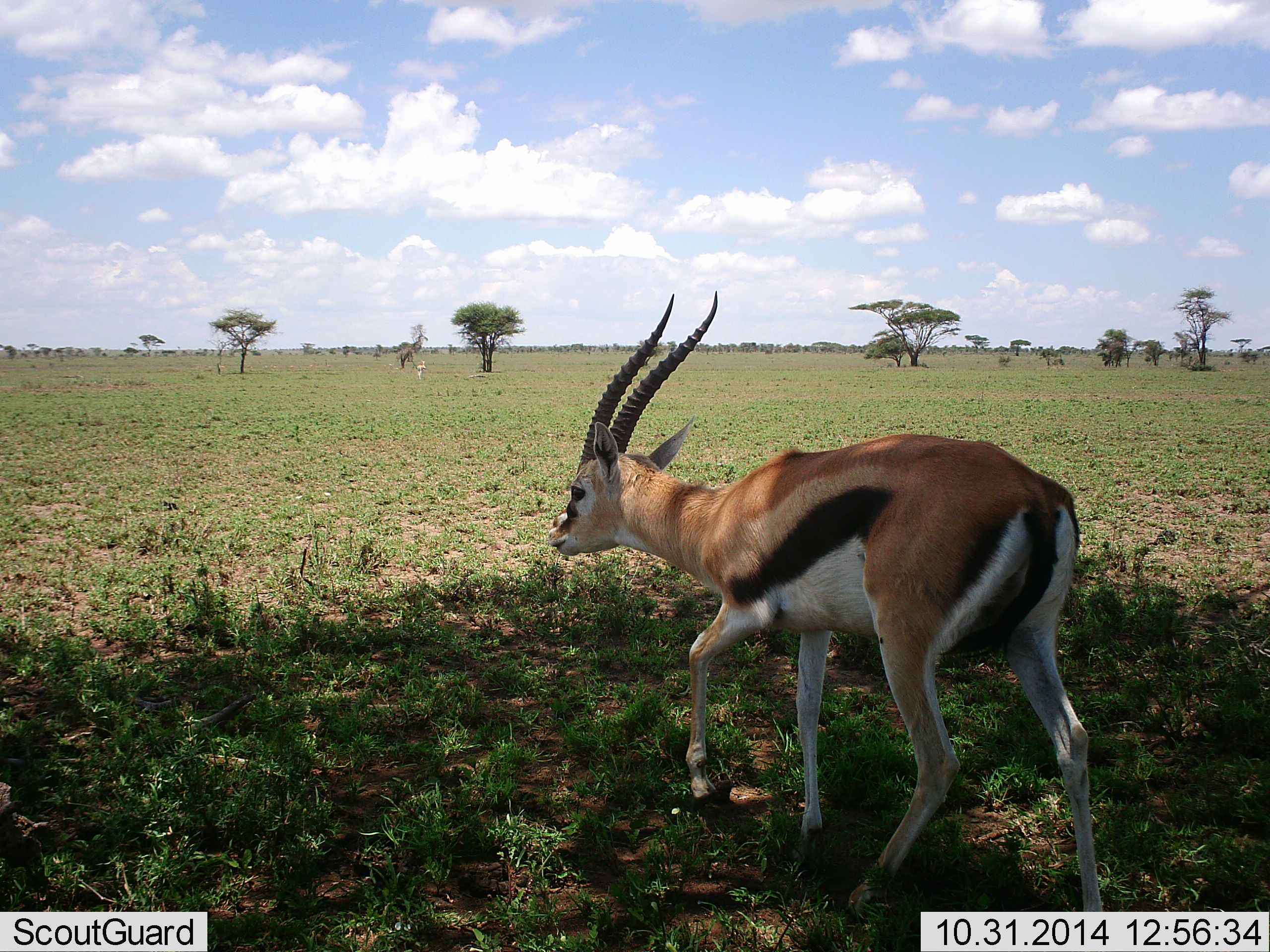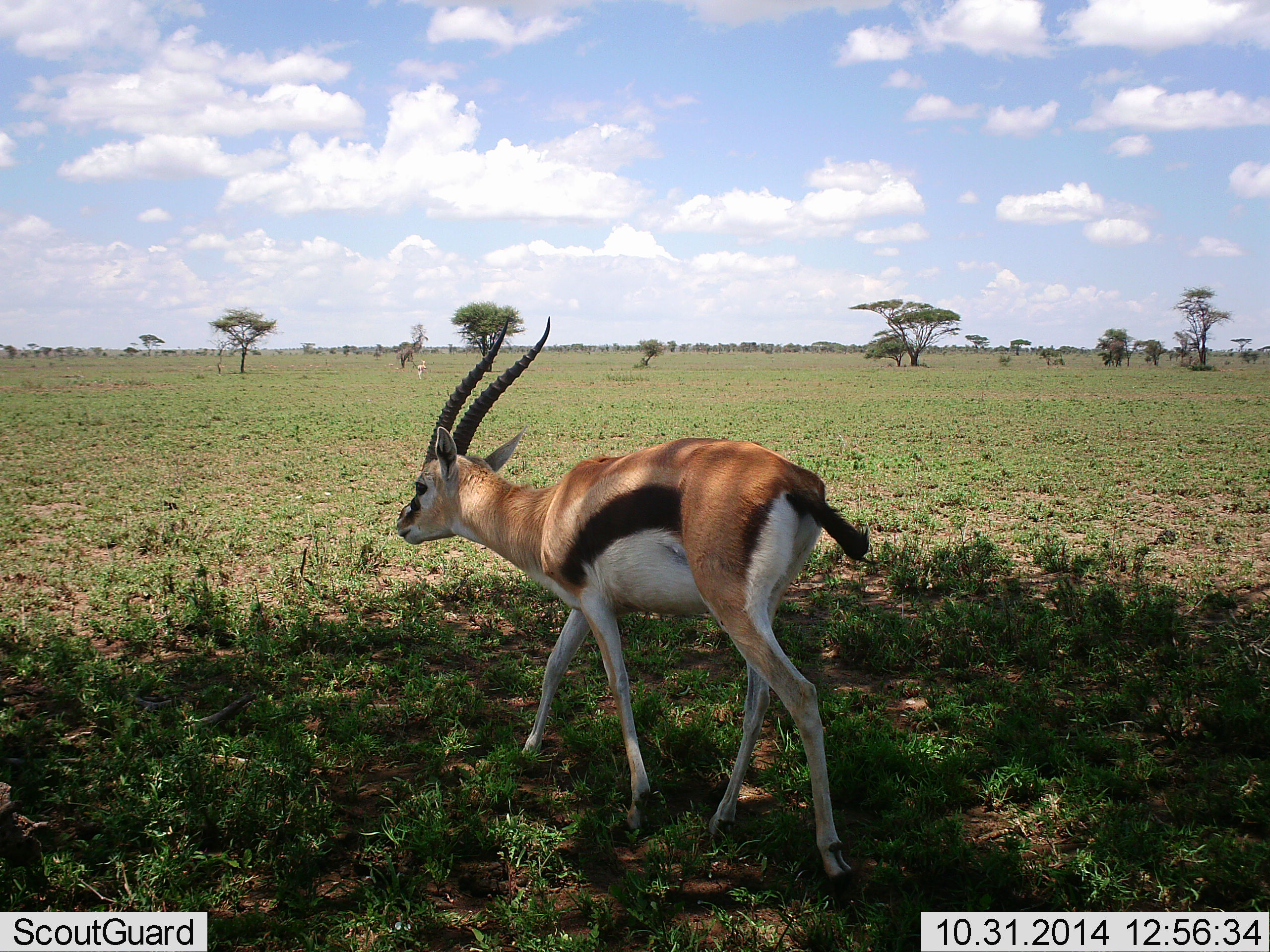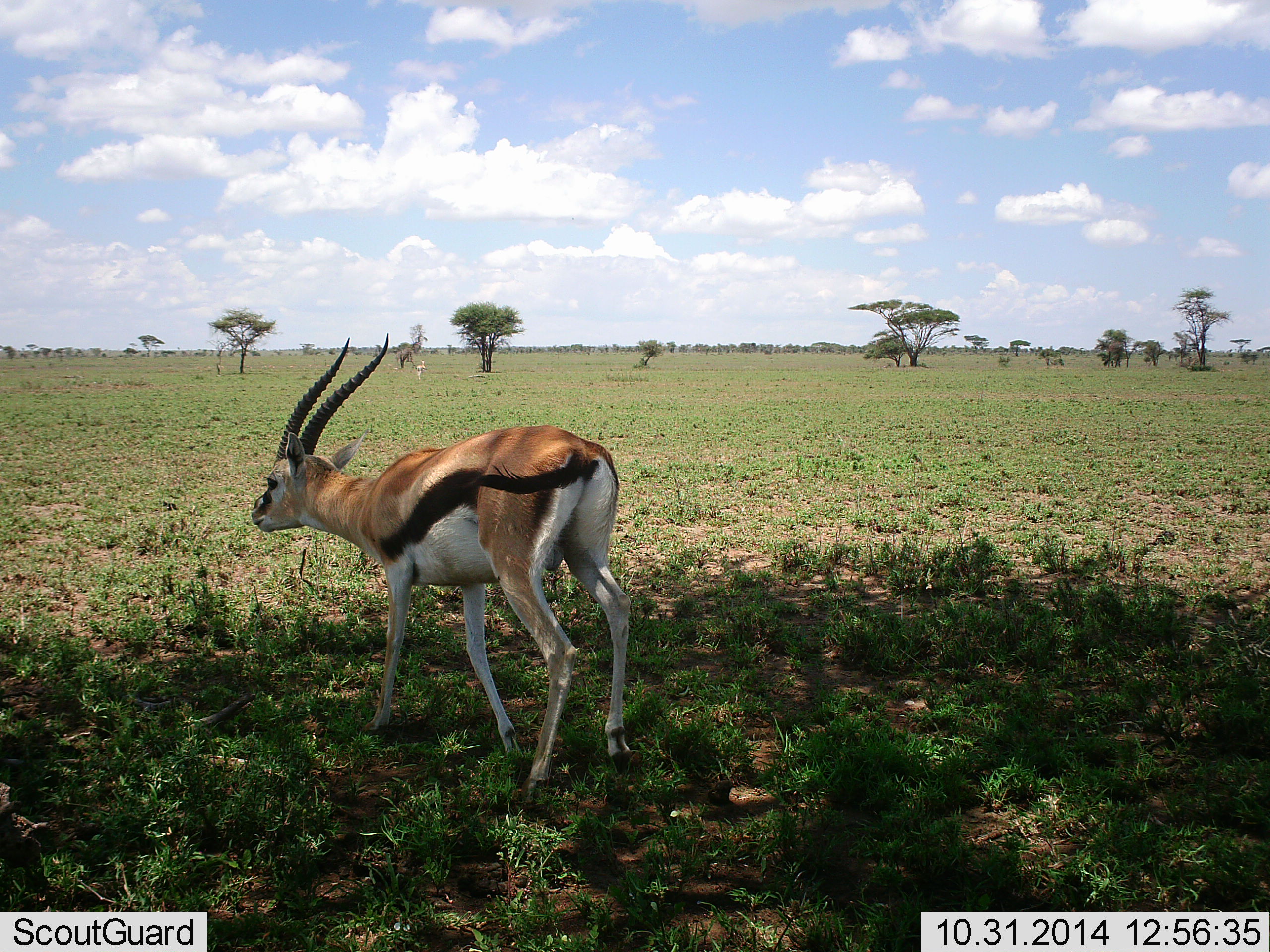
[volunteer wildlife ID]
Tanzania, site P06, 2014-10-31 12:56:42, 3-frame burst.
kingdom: Animalia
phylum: Chordata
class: Mammalia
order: Artiodactyla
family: Bovidae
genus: Eudorcas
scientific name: Eudorcas thomsonii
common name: thomson's gazelle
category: gazellethomsons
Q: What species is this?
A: Gazellethomsons (thomson's gazelle) (Eudorcas thomsonii).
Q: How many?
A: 1.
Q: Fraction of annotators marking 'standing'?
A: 0%.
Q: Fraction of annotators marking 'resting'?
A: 0%.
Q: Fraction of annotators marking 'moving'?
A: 100%.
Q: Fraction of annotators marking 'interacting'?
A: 0%.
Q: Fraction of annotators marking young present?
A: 0%.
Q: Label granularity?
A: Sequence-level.